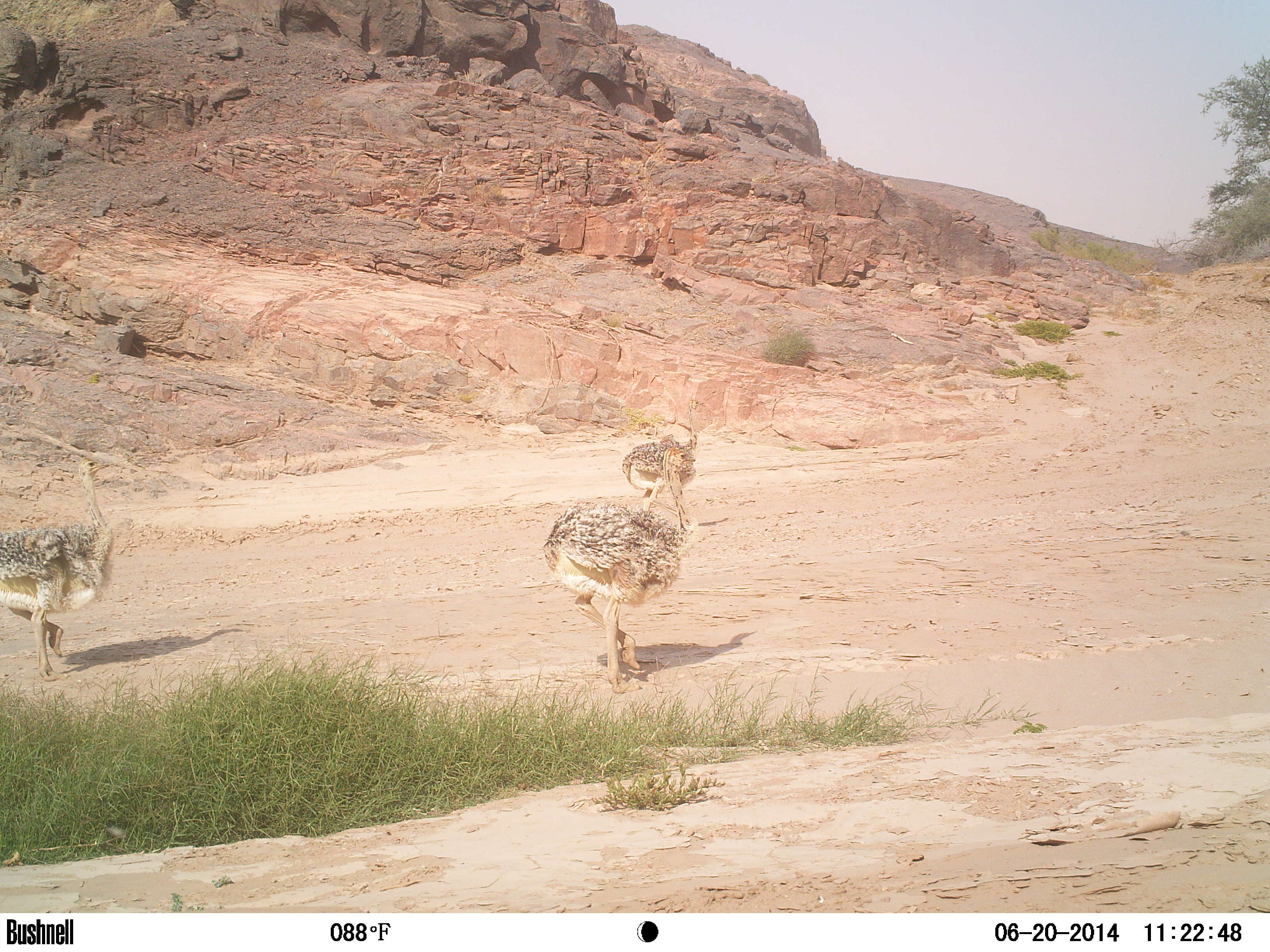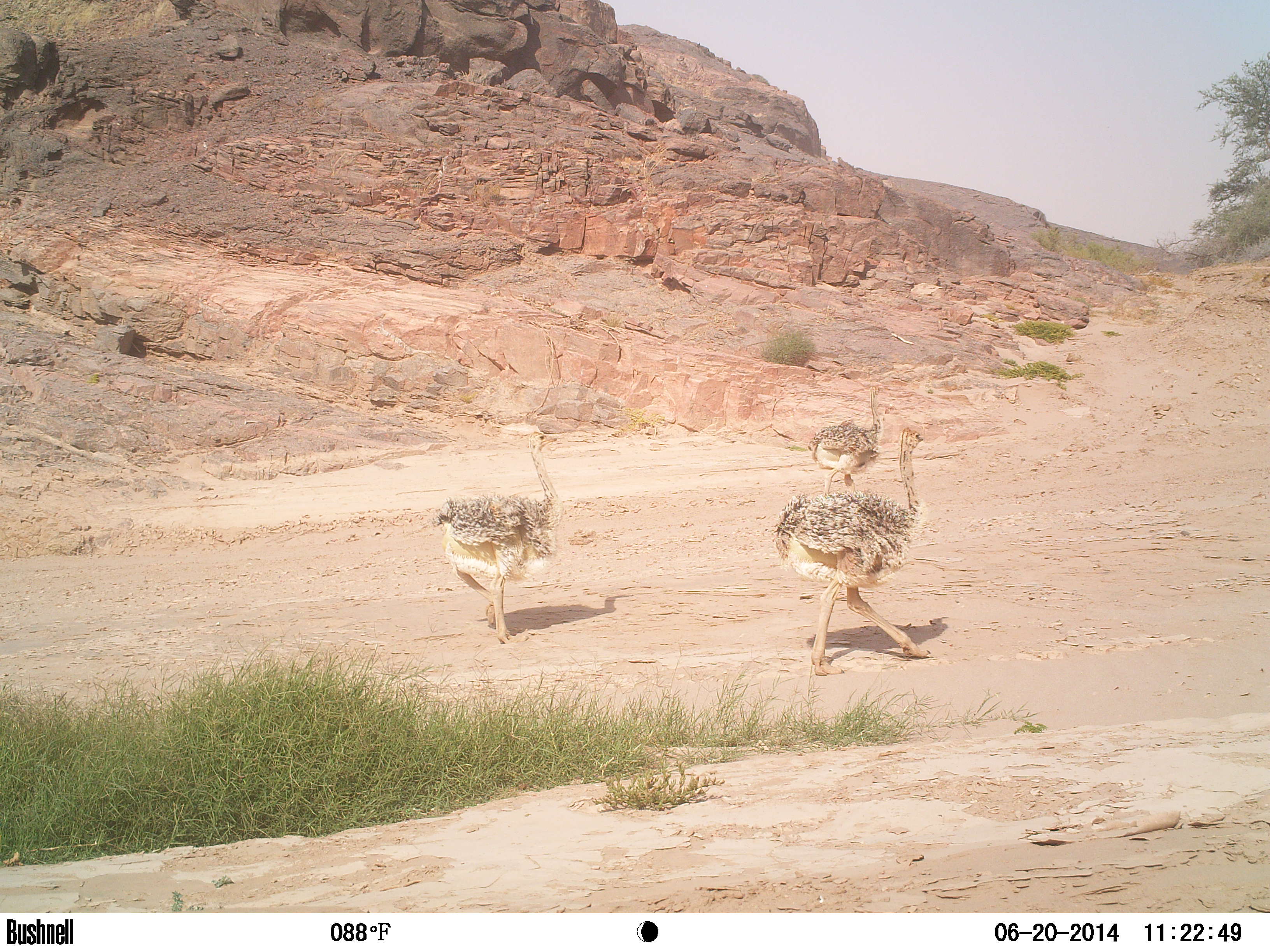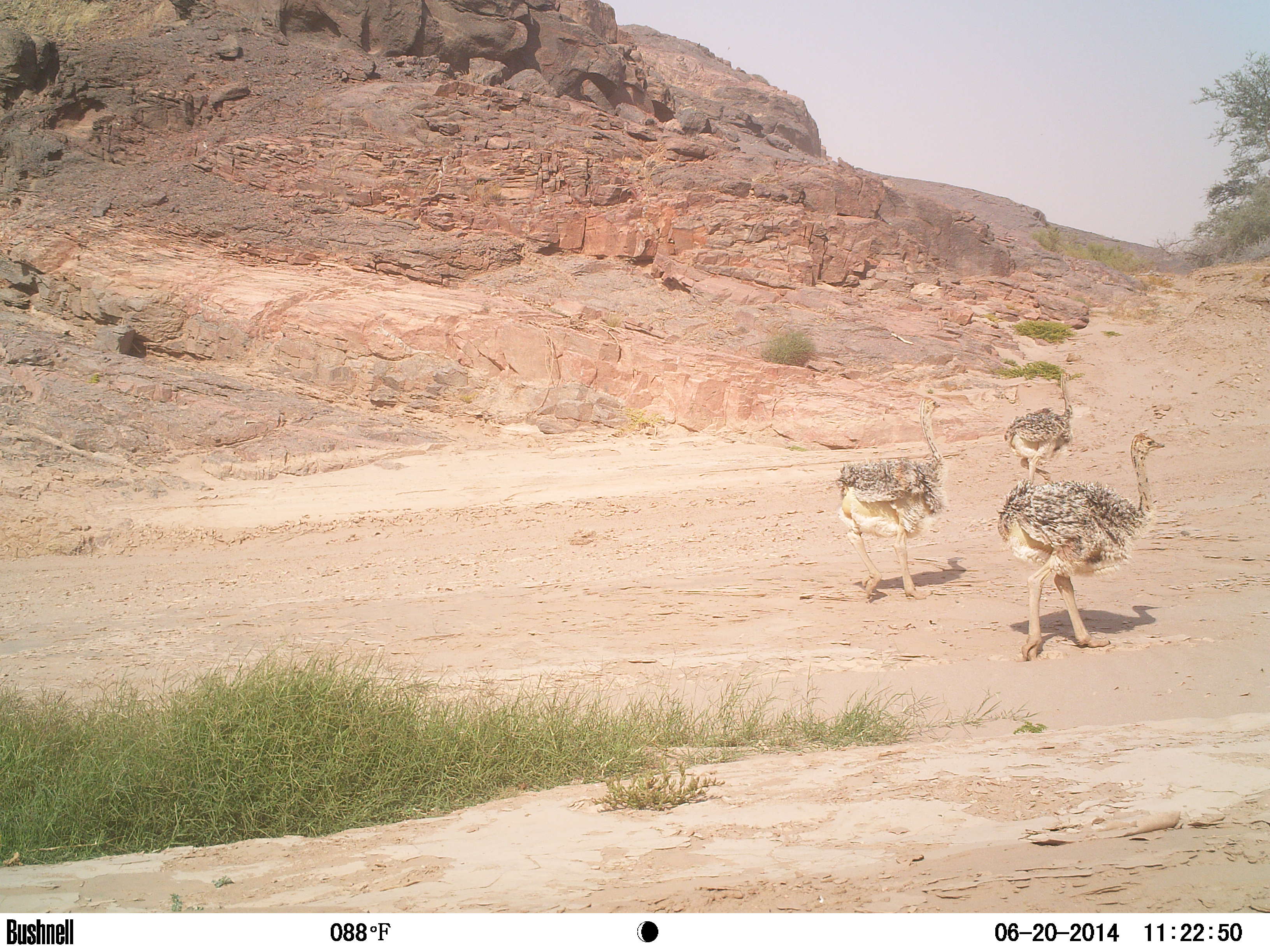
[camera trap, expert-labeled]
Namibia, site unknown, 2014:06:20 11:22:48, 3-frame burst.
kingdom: Animalia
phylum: Chordata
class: Aves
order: Struthioniformes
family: Struthionidae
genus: Struthio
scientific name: Struthio camelus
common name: common ostrich